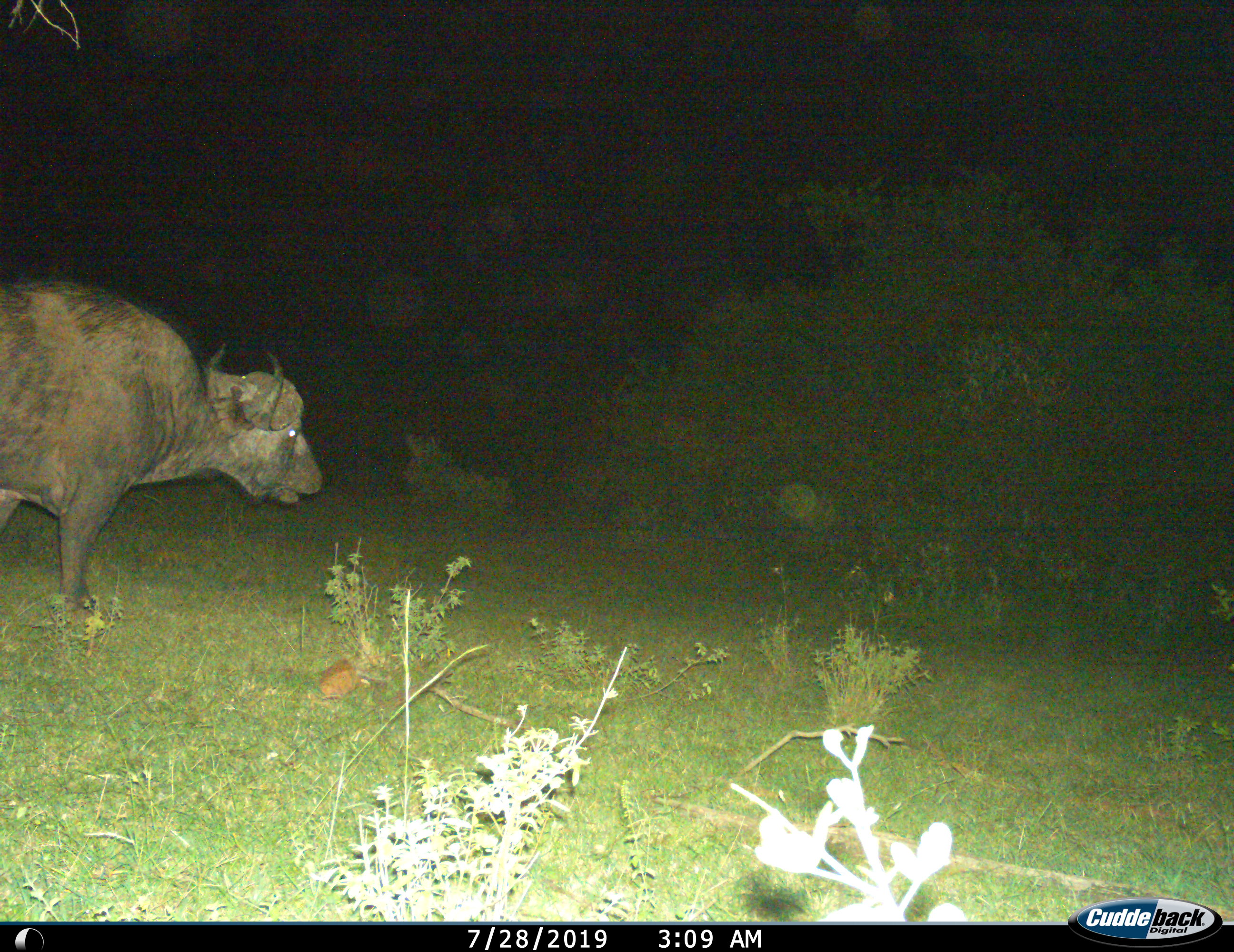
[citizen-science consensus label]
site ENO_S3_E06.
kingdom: Animalia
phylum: Chordata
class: Mammalia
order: Artiodactyla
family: Bovidae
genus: Syncerus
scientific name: Syncerus caffer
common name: african buffalo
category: buffalo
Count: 1.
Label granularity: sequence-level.